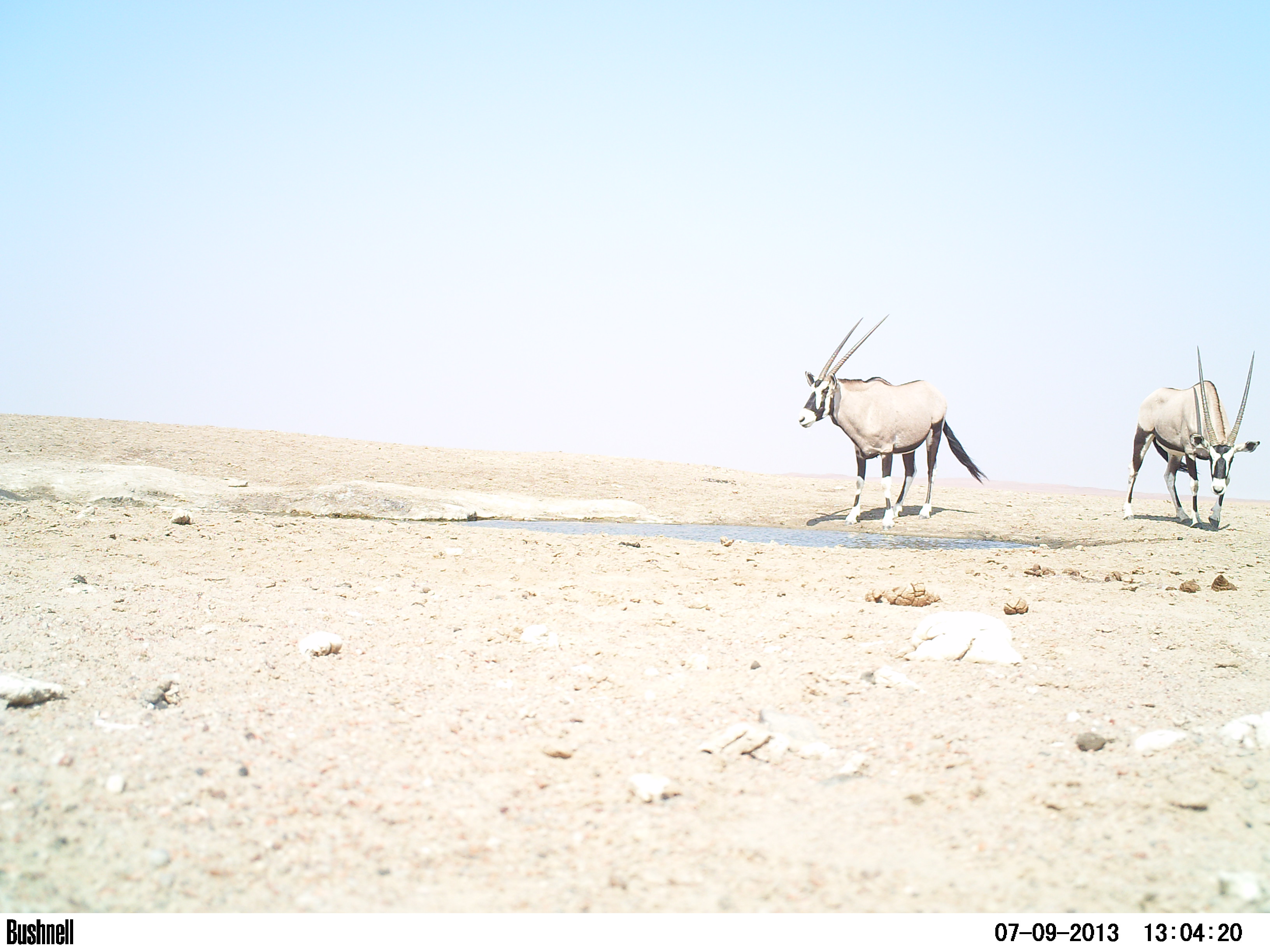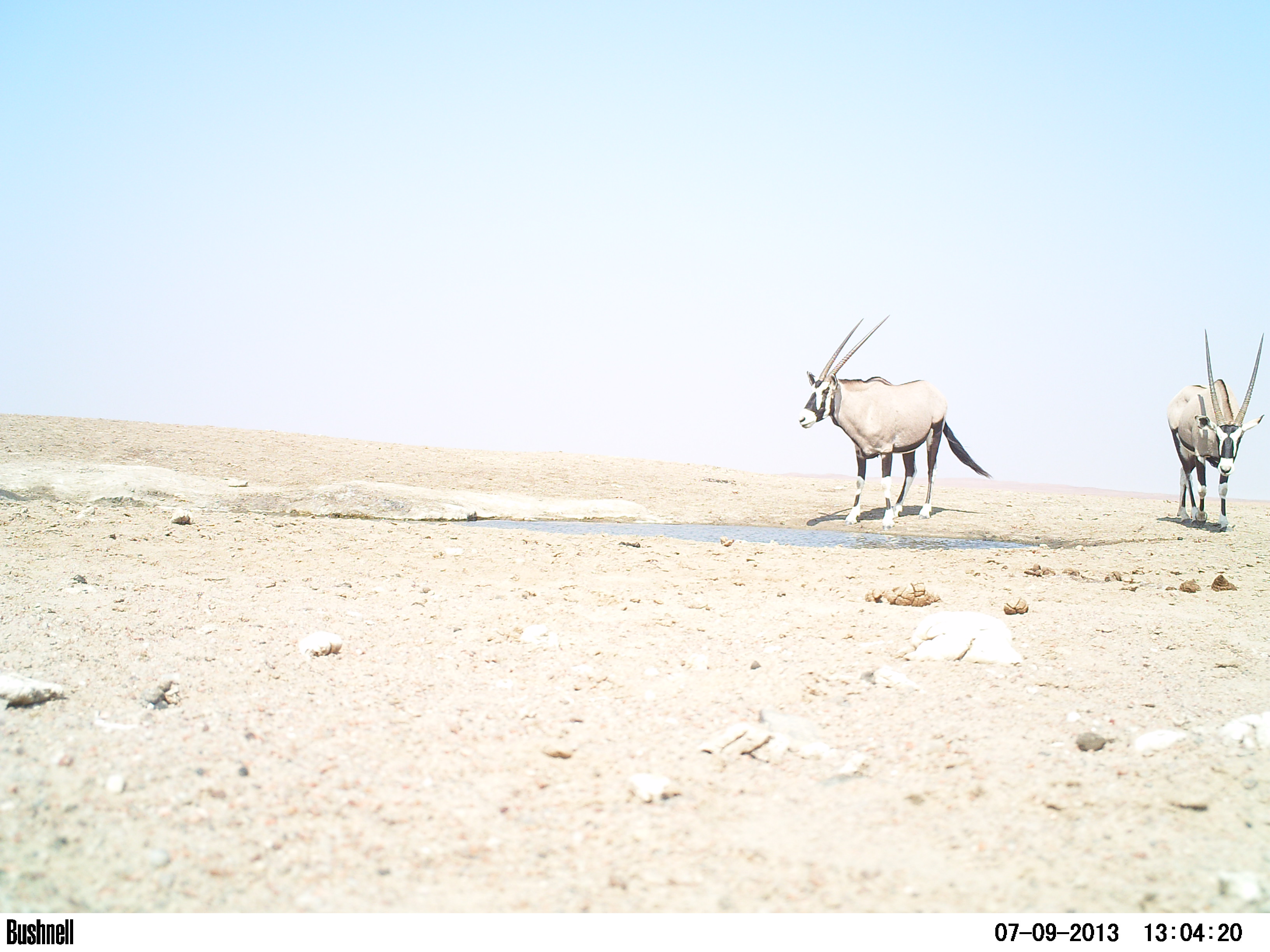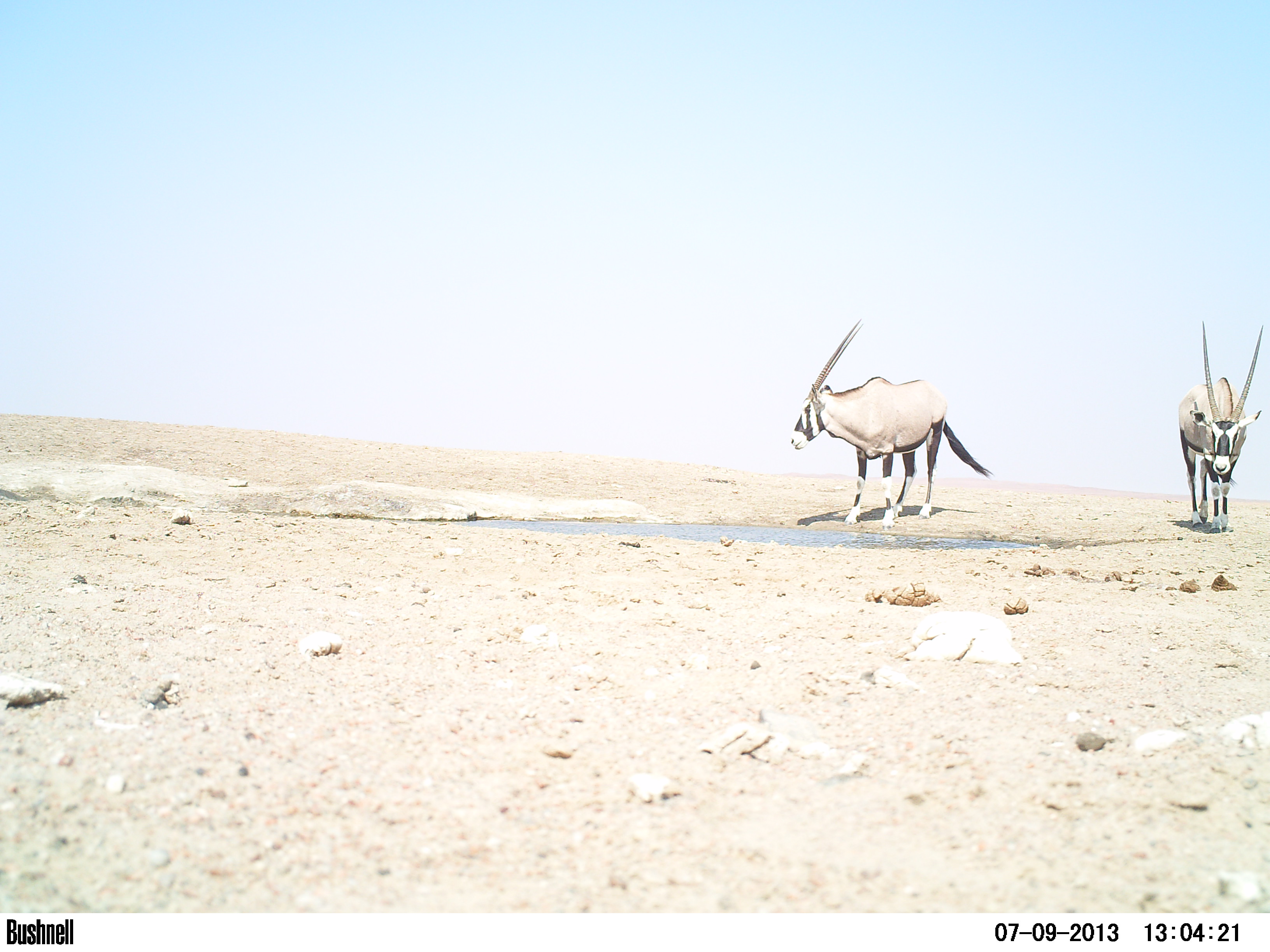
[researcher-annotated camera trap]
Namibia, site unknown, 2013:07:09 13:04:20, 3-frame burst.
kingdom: Animalia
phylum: Chordata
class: Mammalia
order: Artiodactyla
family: Bovidae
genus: Oryx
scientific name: Oryx gazella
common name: gemsbok